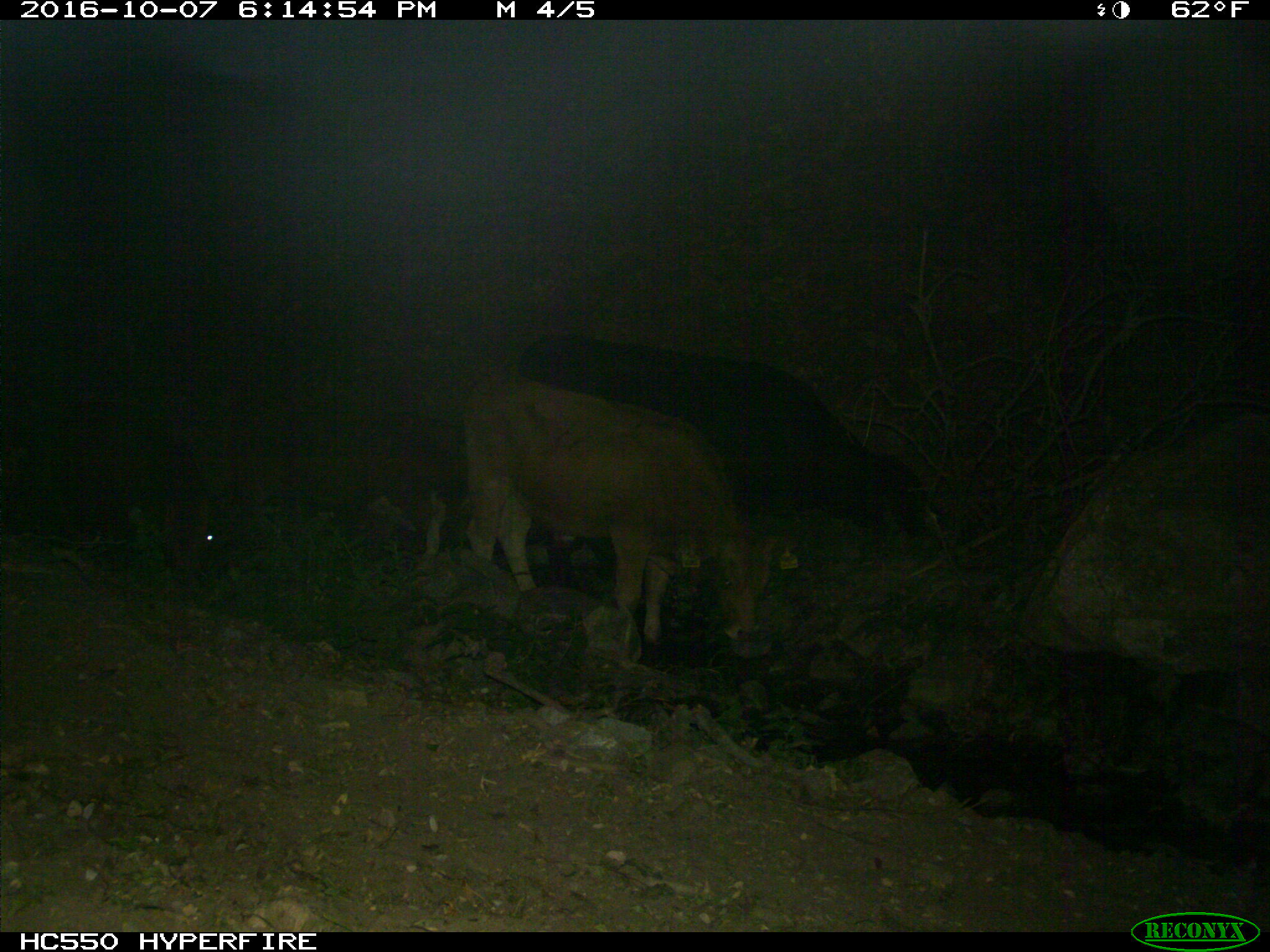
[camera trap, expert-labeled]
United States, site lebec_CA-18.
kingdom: Animalia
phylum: Chordata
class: Mammalia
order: Artiodactyla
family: Bovidae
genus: Bos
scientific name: Bos taurus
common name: domestic cow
Bos taurus (domestic cow).